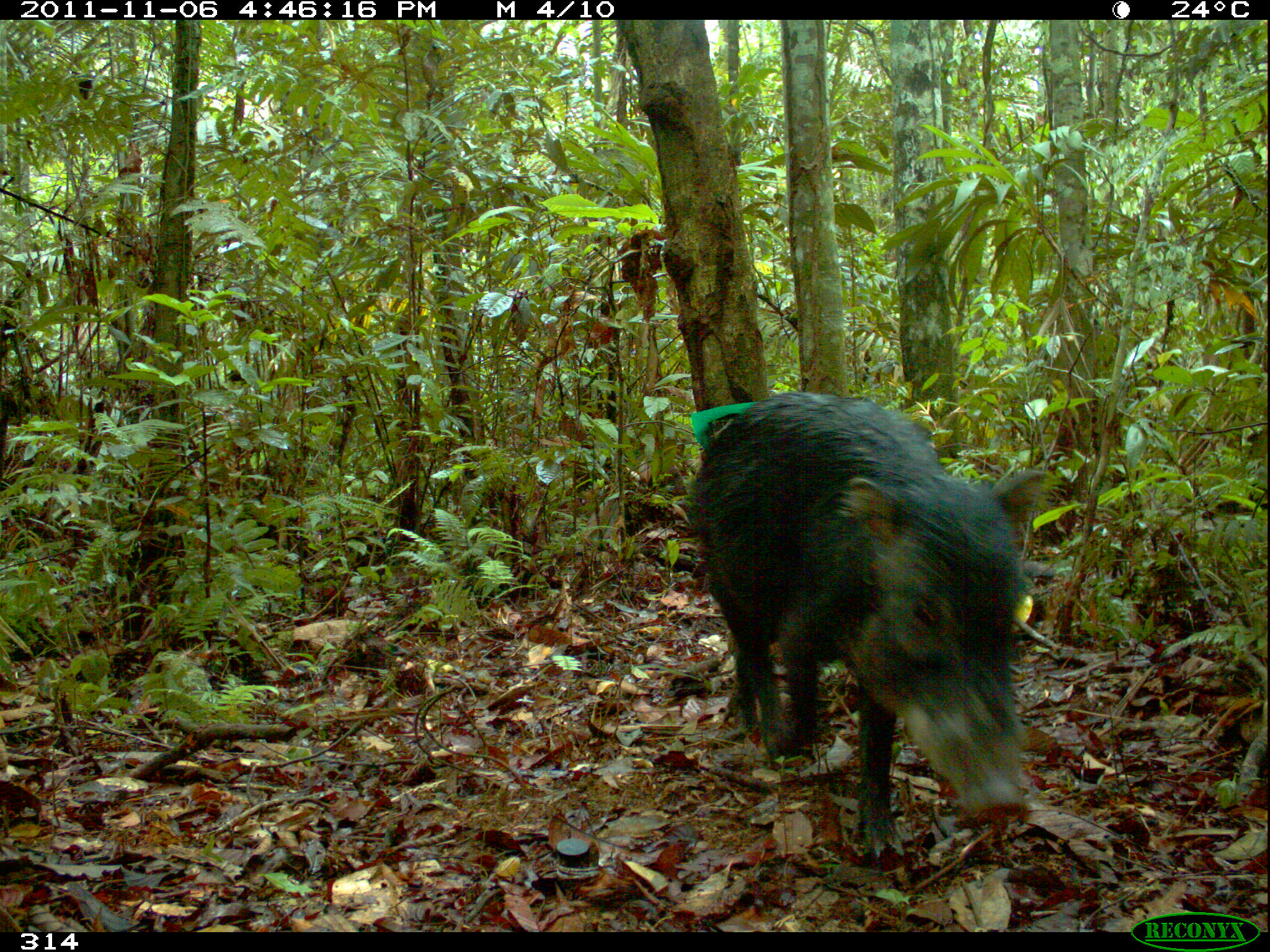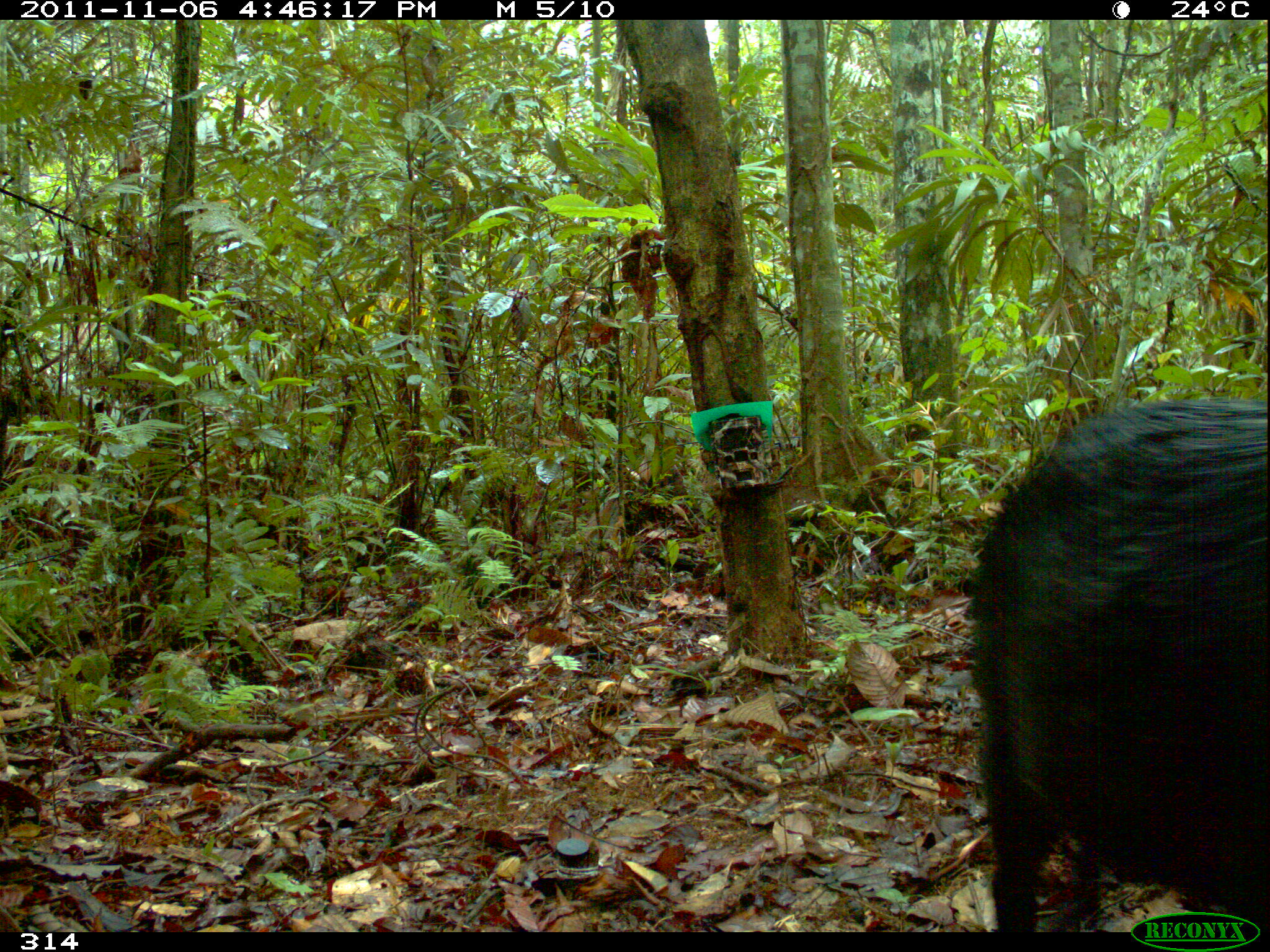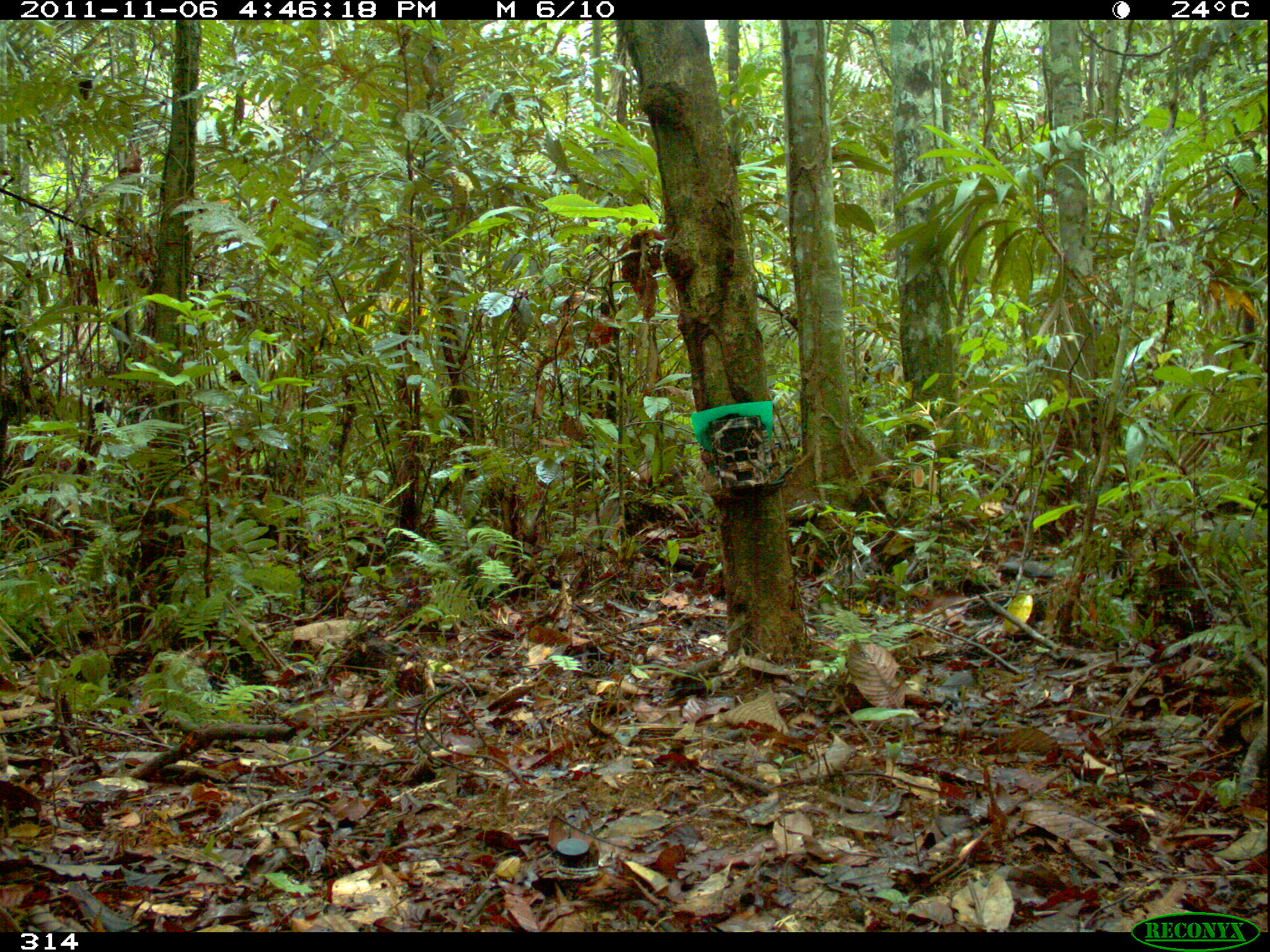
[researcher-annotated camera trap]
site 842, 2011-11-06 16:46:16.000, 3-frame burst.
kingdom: Animalia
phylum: Chordata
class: Mammalia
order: Artiodactyla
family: Tayassuidae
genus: Tayassu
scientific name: Tayassu pecari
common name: white-lipped peccary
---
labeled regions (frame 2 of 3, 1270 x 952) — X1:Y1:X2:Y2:
tayassu pecari: 962:397:1270:932